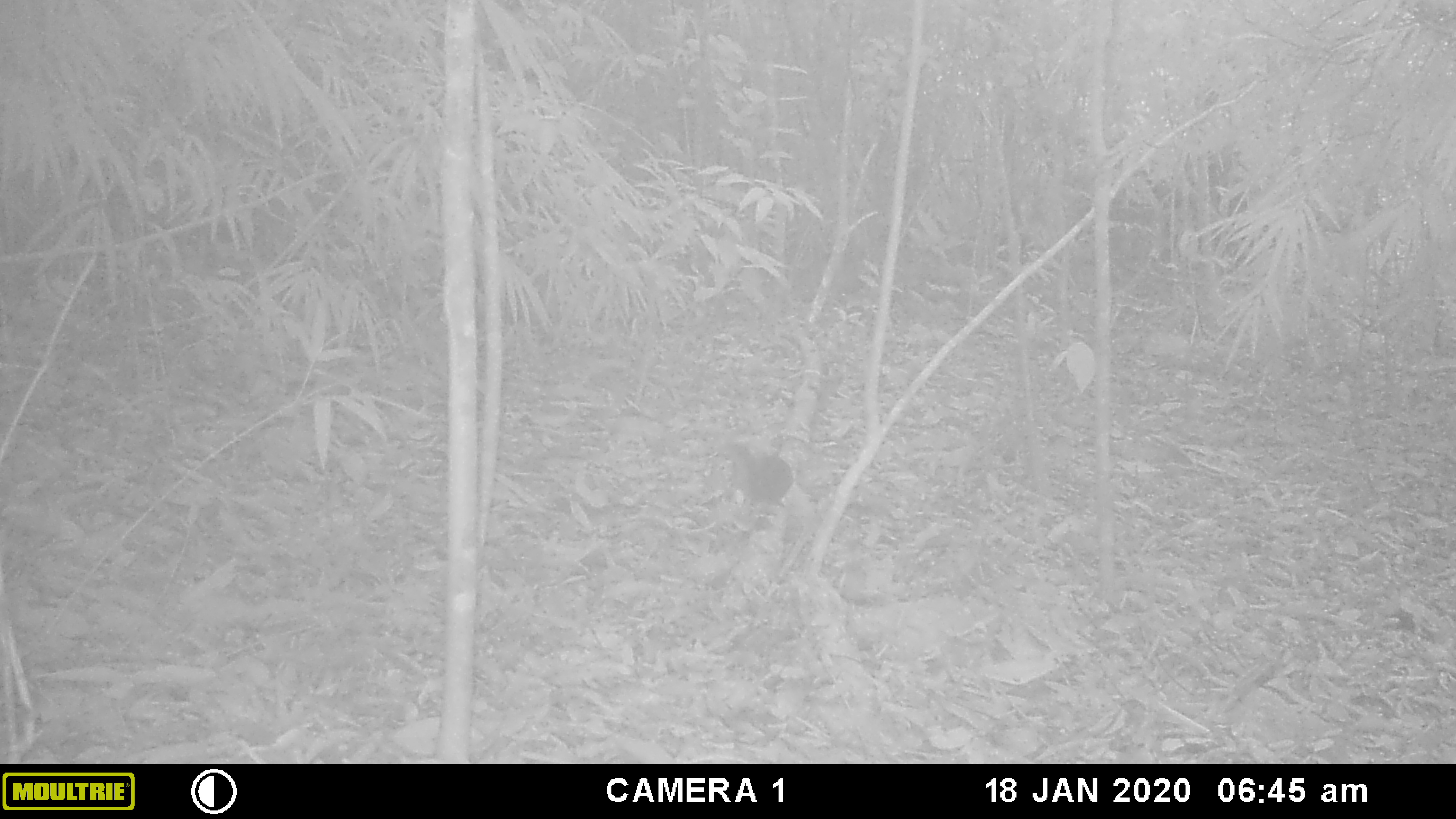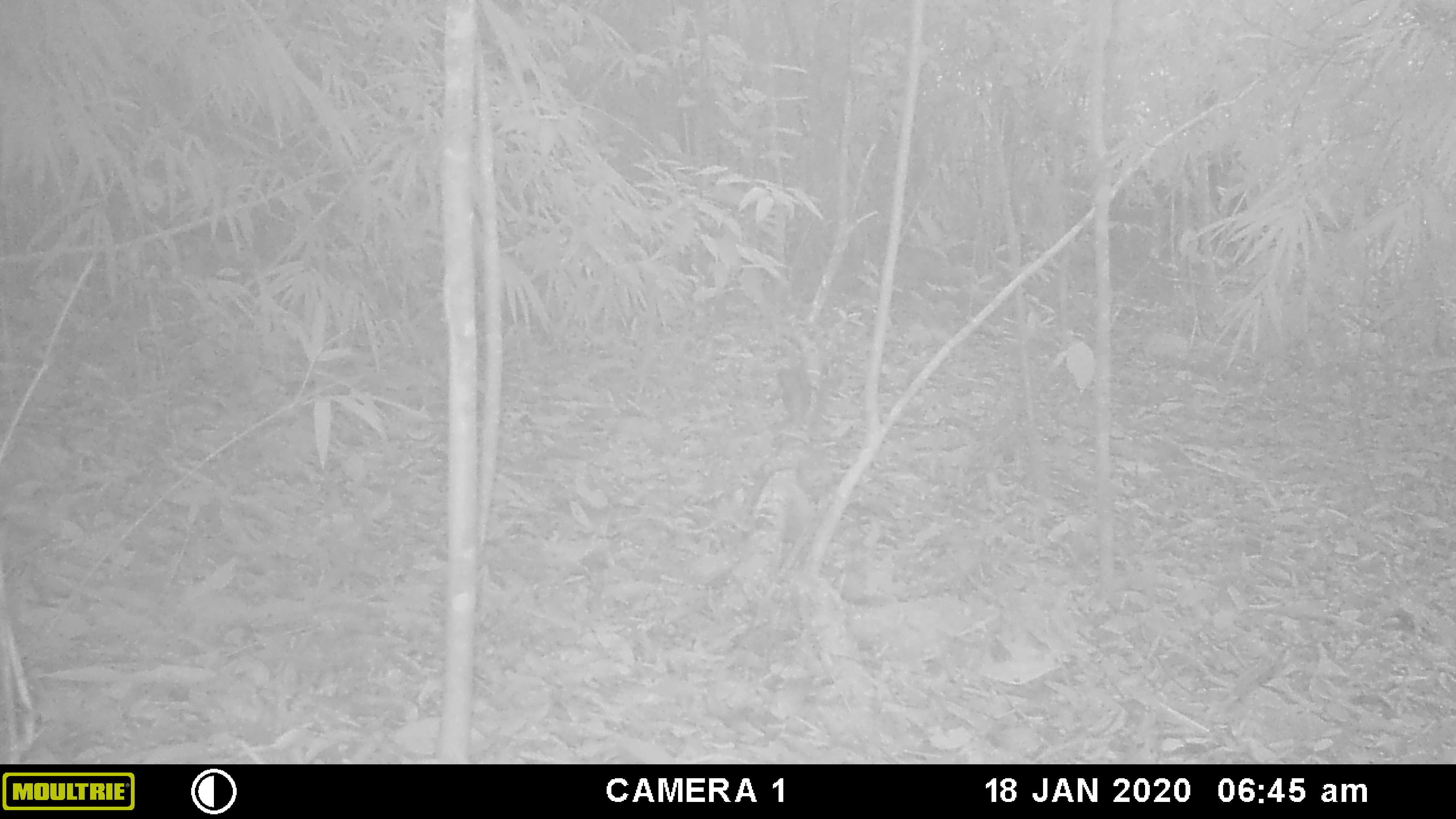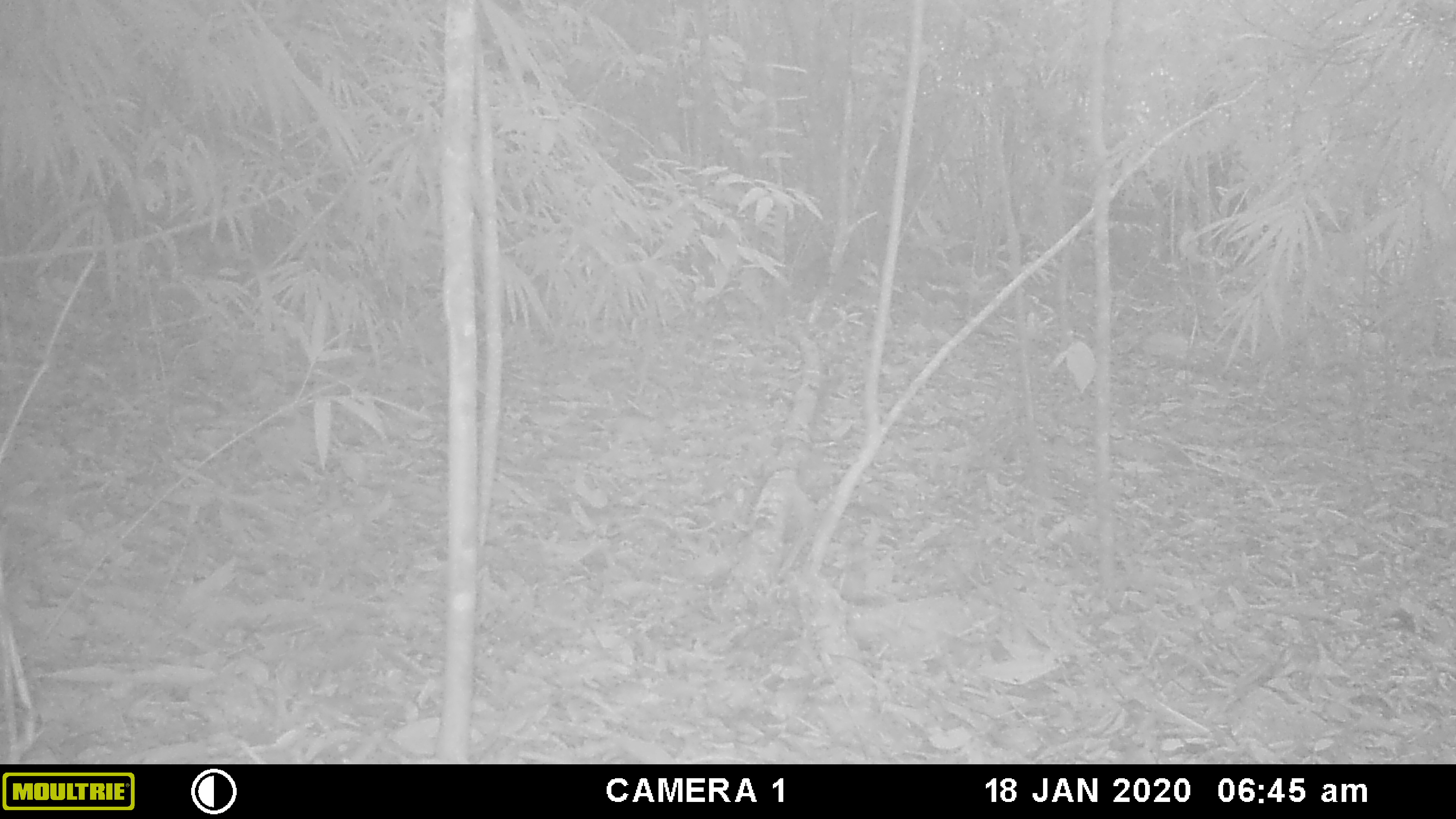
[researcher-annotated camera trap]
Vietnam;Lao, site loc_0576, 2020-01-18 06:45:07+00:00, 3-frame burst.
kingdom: Animalia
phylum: Chordata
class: Mammalia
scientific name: Mammalia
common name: mammal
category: unidentified small mammal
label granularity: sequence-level